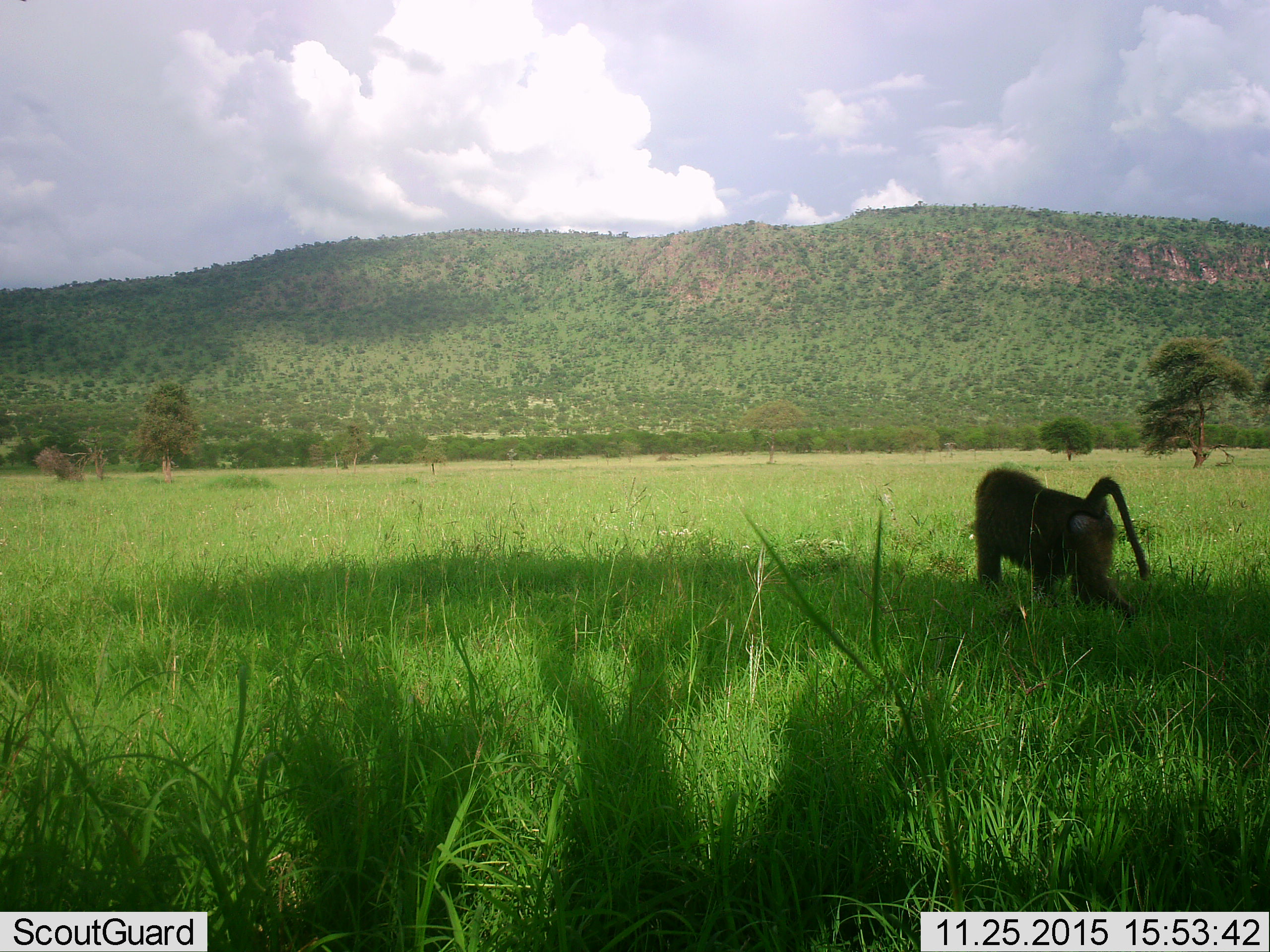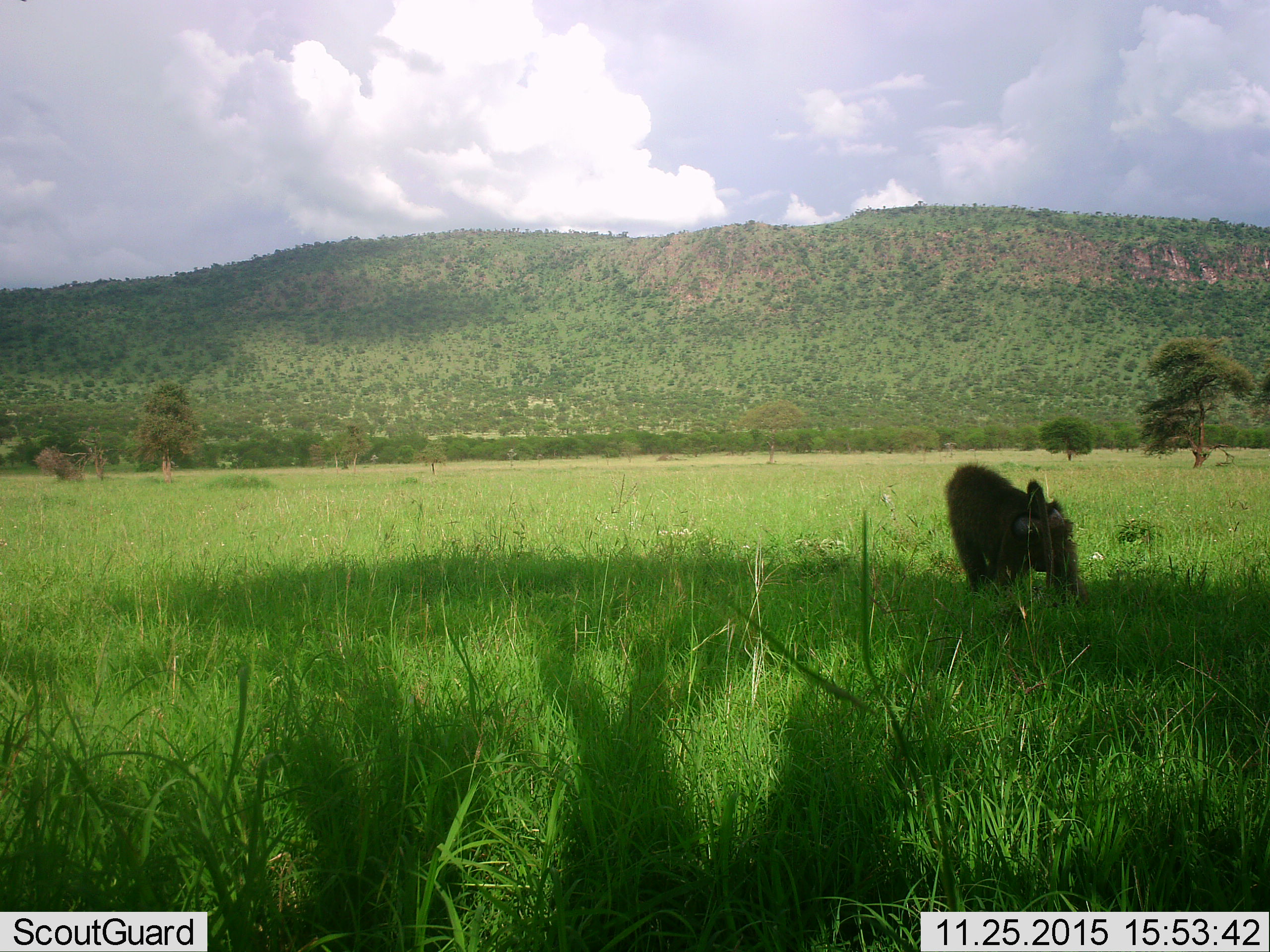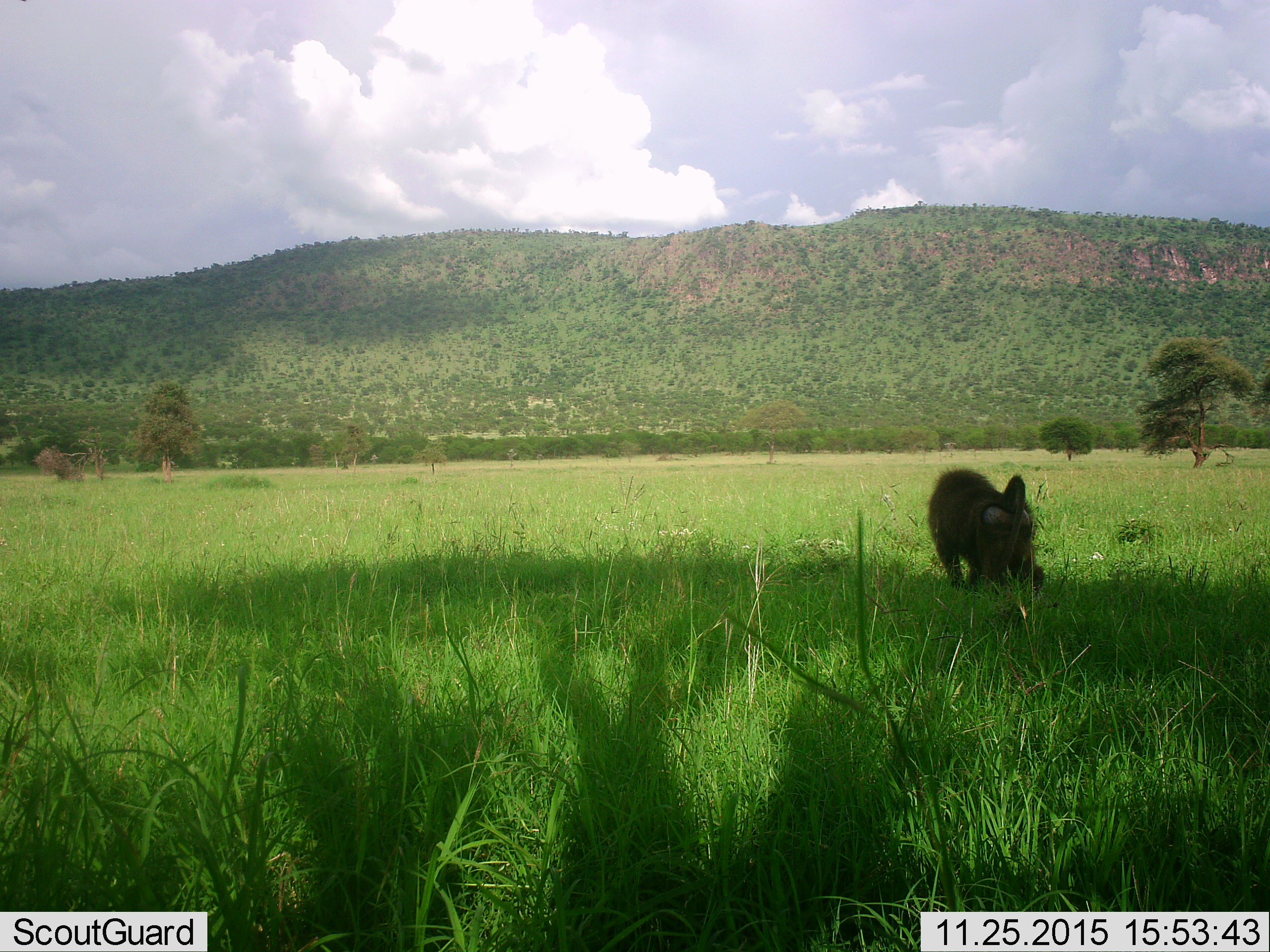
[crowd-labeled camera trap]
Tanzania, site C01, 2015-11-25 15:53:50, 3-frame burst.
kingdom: Animalia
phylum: Chordata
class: Mammalia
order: Primates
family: Cercopithecidae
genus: Papio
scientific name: Papio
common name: baboon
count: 1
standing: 5%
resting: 0%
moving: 100%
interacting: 0%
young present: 0%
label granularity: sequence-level